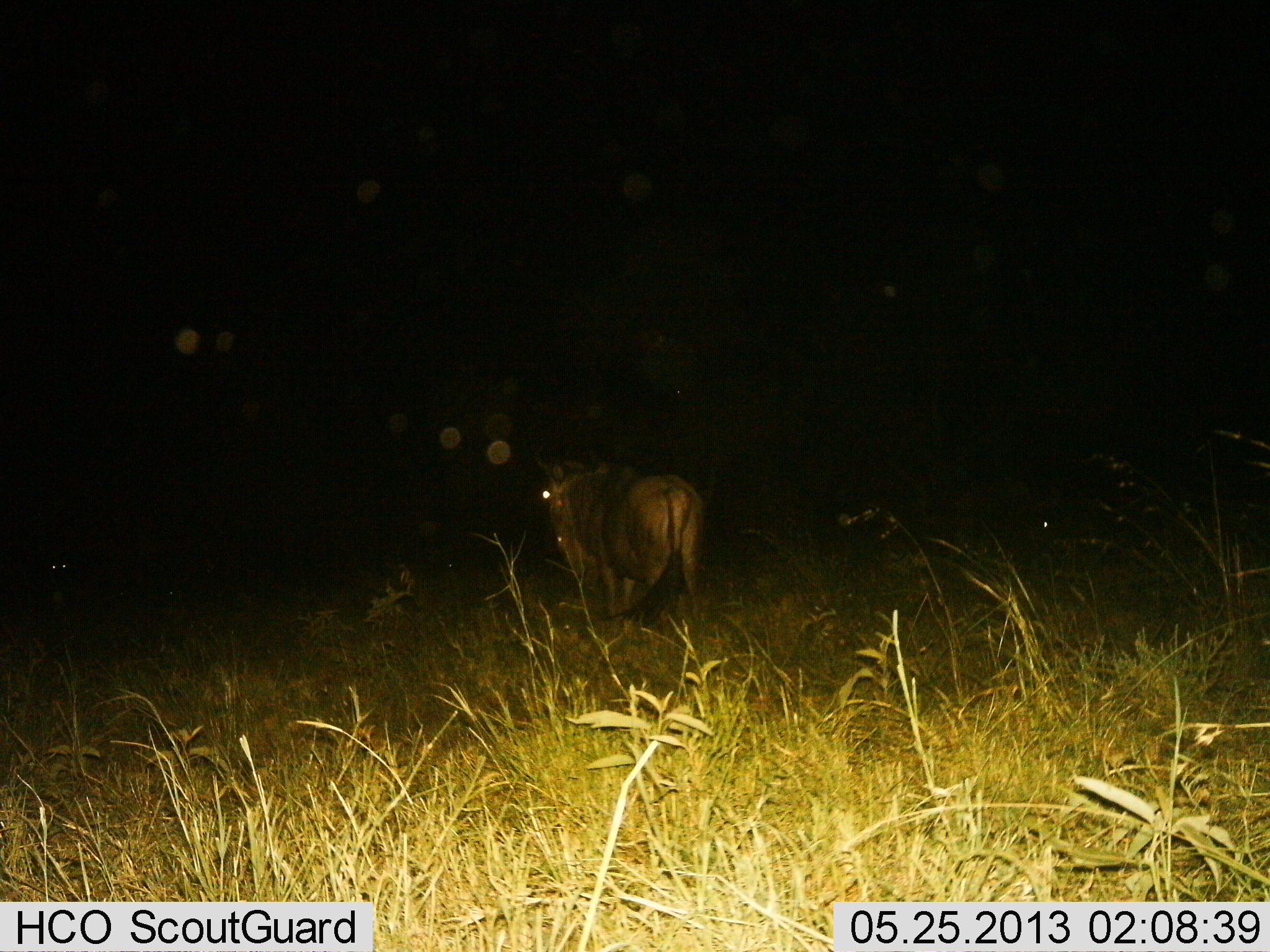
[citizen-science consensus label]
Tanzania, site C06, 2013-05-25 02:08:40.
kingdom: Animalia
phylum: Chordata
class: Mammalia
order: Artiodactyla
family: Bovidae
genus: Connochaetes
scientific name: Connochaetes taurinus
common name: blue wildebeest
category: wildebeest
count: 1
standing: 92%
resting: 0%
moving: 8%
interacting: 0%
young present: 0%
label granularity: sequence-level